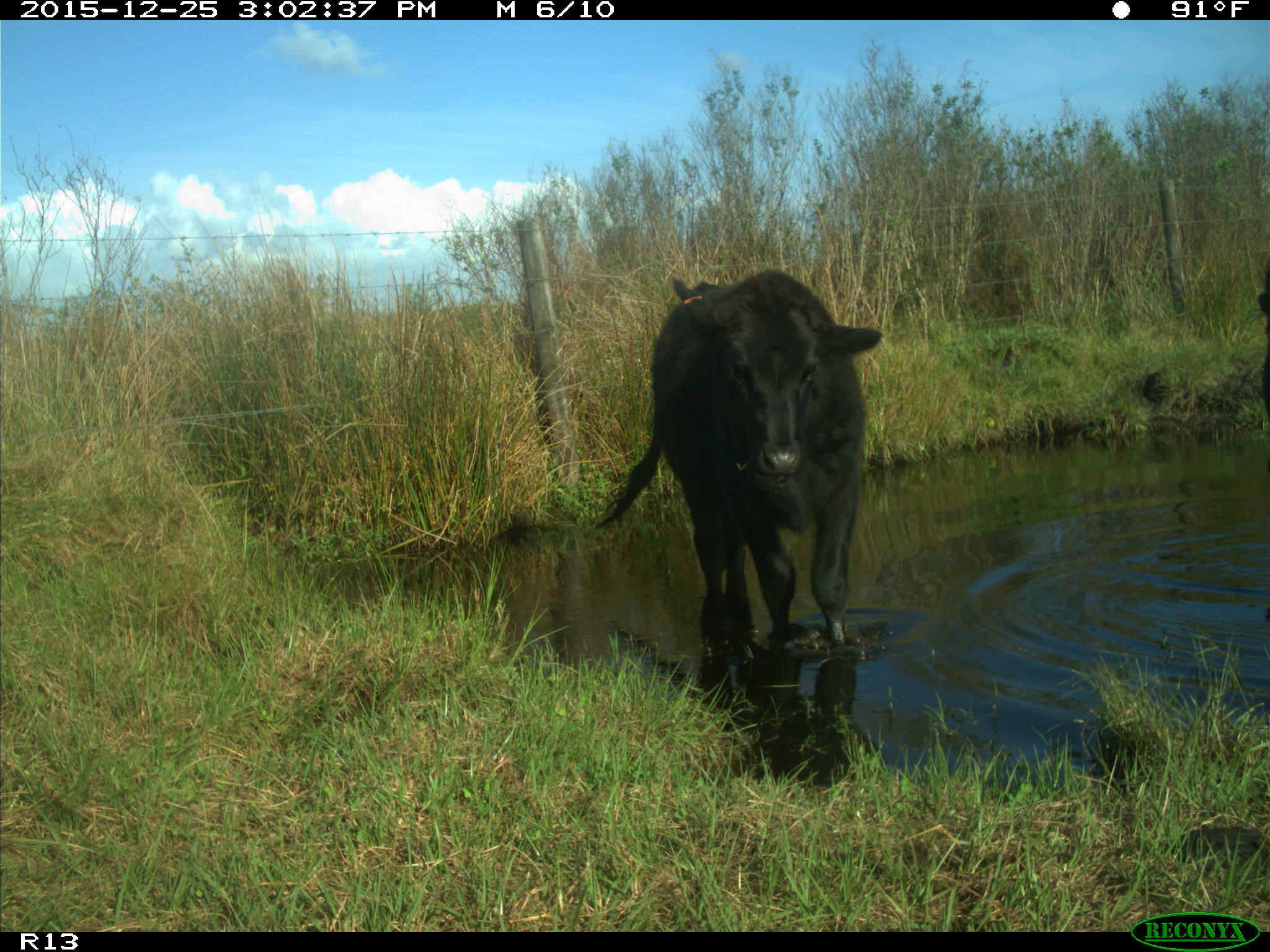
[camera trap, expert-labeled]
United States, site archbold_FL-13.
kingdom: Animalia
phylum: Chordata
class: Mammalia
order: Artiodactyla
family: Bovidae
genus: Bos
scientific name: Bos taurus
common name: domestic cow